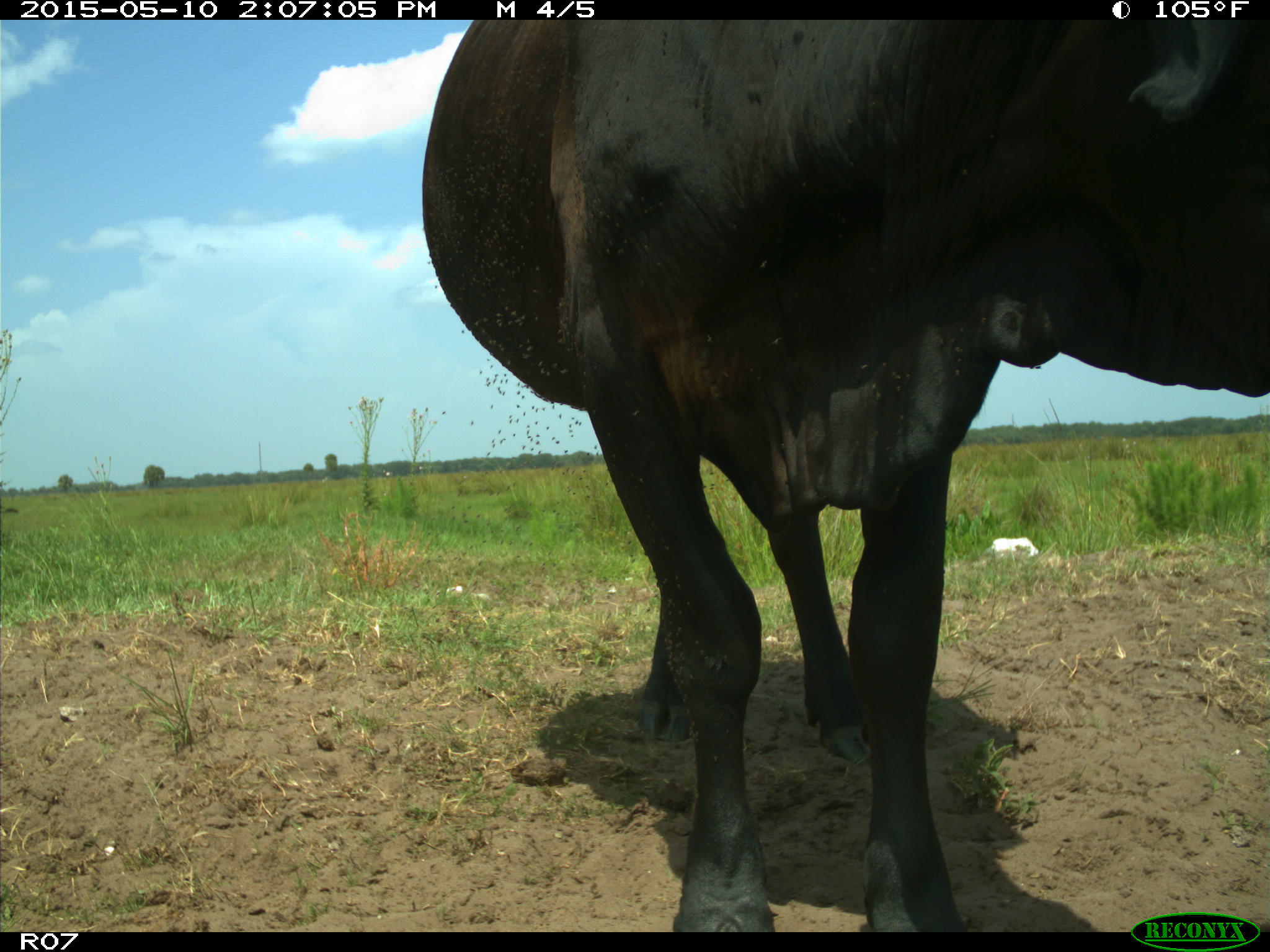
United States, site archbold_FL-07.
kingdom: Animalia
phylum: Chordata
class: Mammalia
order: Artiodactyla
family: Bovidae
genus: Bos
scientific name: Bos taurus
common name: domestic cow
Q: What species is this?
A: Bos taurus (domestic cow).